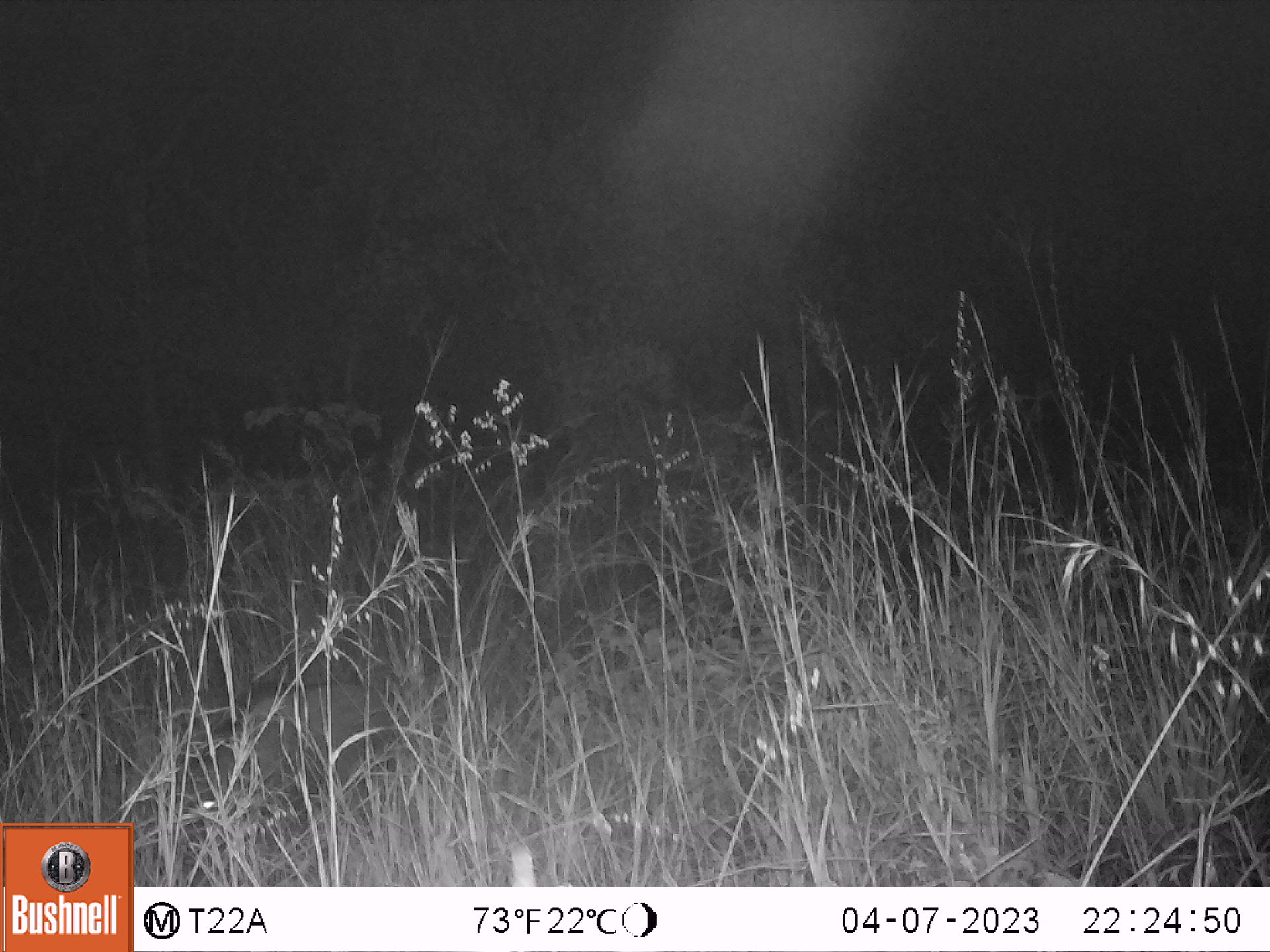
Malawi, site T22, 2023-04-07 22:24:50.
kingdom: Animalia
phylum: Chordata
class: Mammalia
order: Artiodactyla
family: Suidae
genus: Potamochoerus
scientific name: Potamochoerus larvatus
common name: bushpig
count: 1